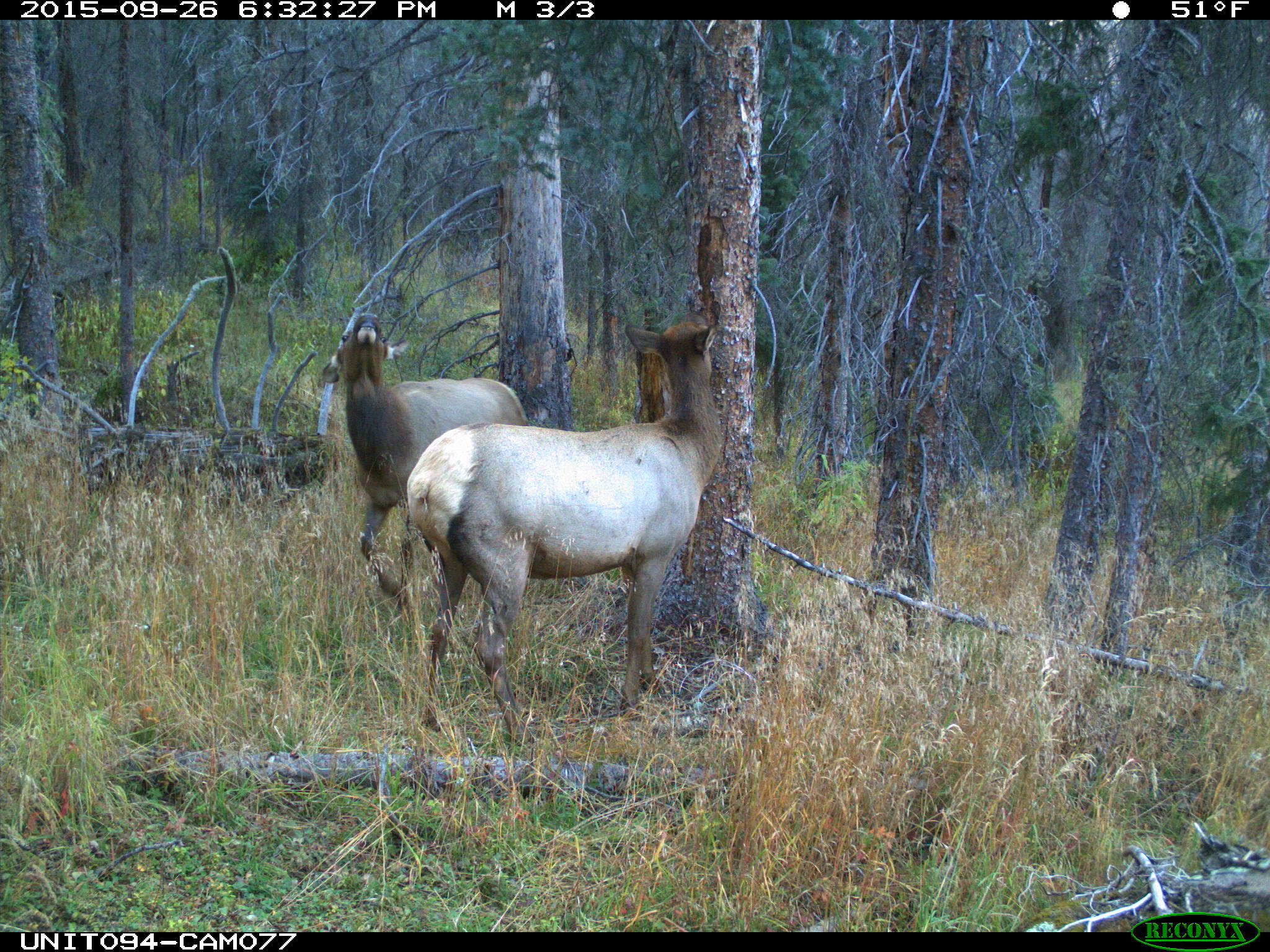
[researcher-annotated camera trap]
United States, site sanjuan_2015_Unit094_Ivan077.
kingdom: Animalia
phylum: Chordata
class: Mammalia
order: Artiodactyla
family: Cervidae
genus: Cervus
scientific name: Cervus elaphus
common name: red deer